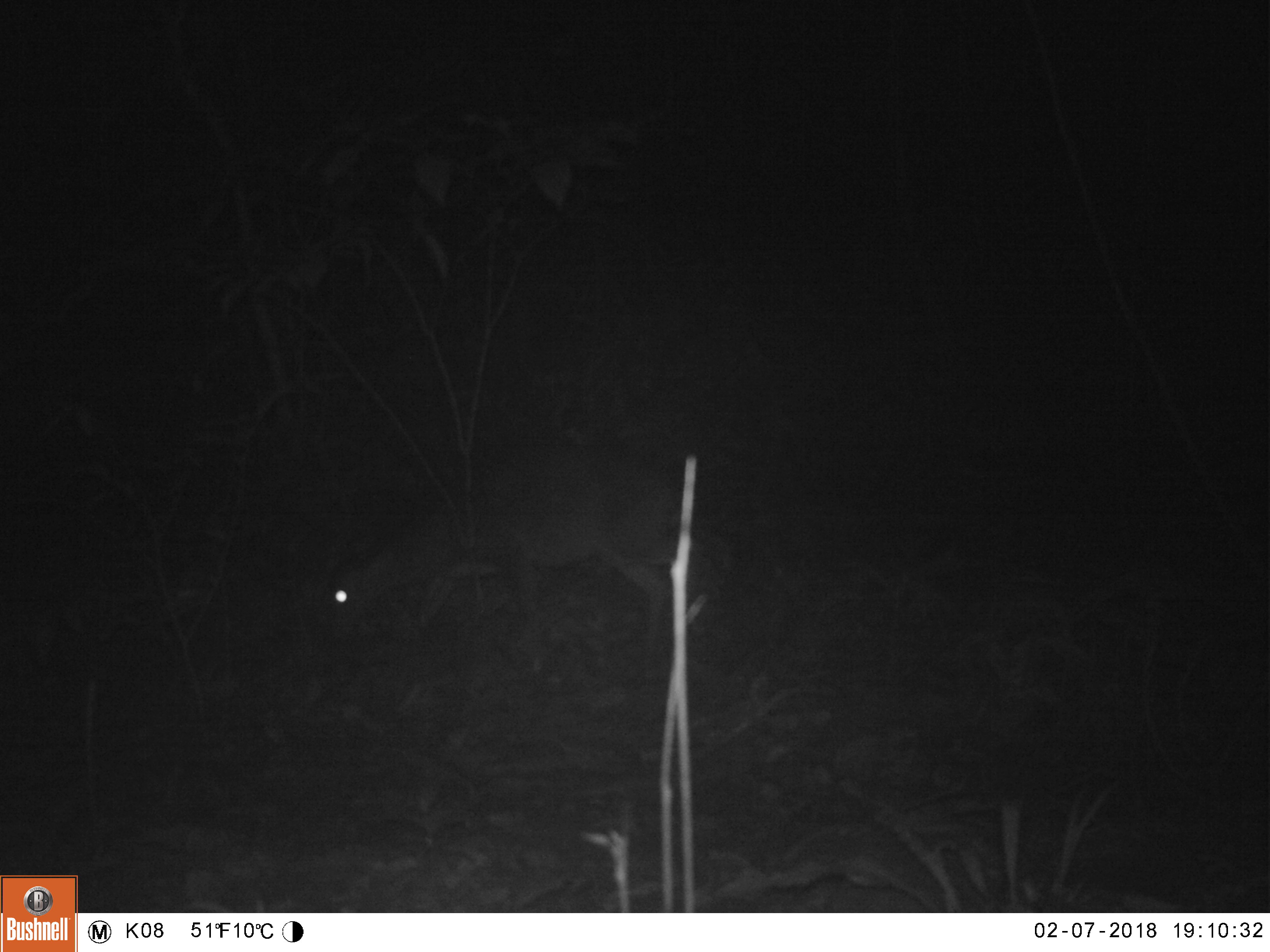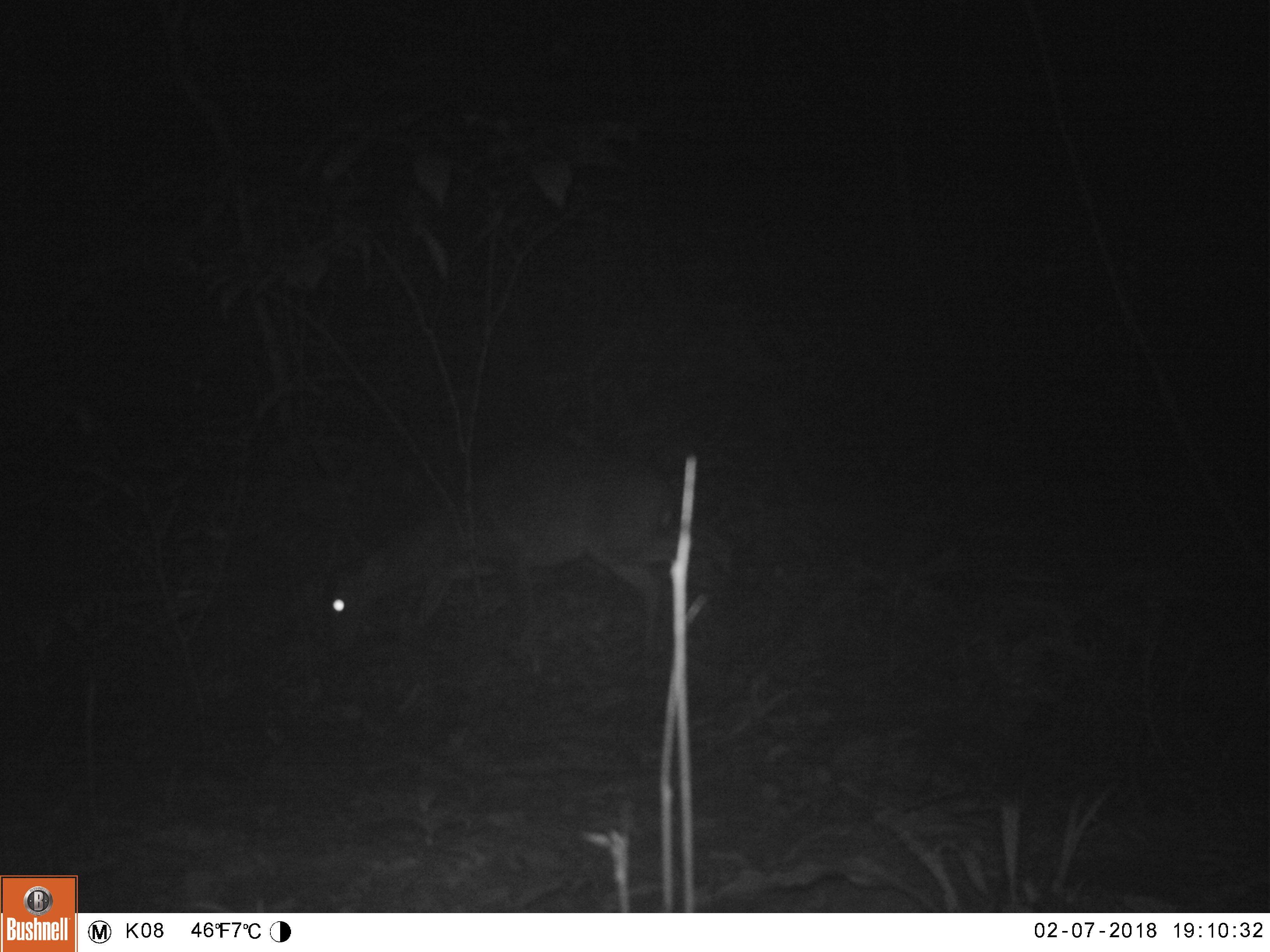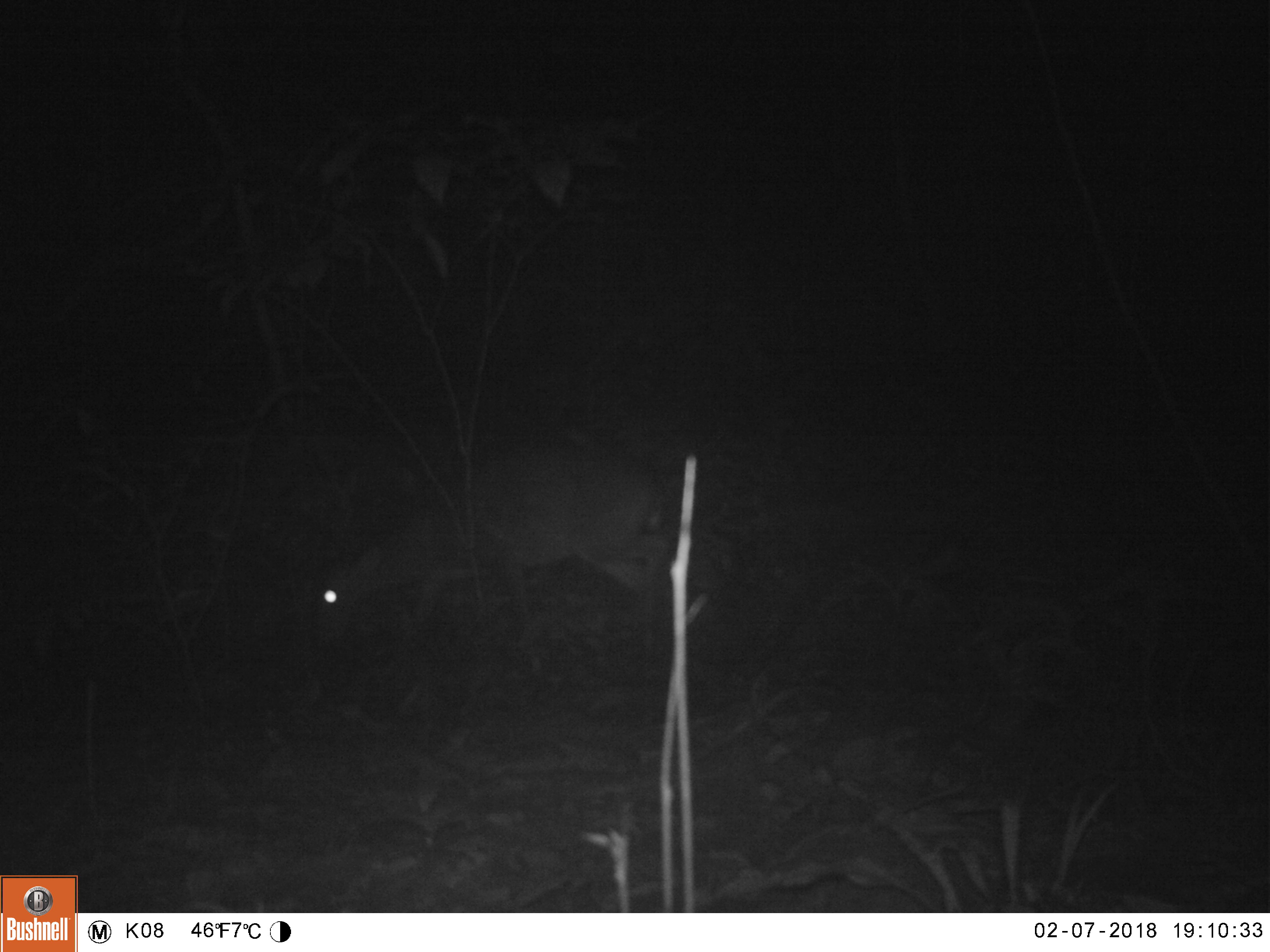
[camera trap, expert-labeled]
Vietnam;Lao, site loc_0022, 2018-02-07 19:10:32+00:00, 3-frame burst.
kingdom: Animalia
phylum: Chordata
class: Mammalia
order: Artiodactyla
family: Cervidae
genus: Muntiacus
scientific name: Muntiacus vuquangensis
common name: large-antlered muntjac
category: large antlered muntjac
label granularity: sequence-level